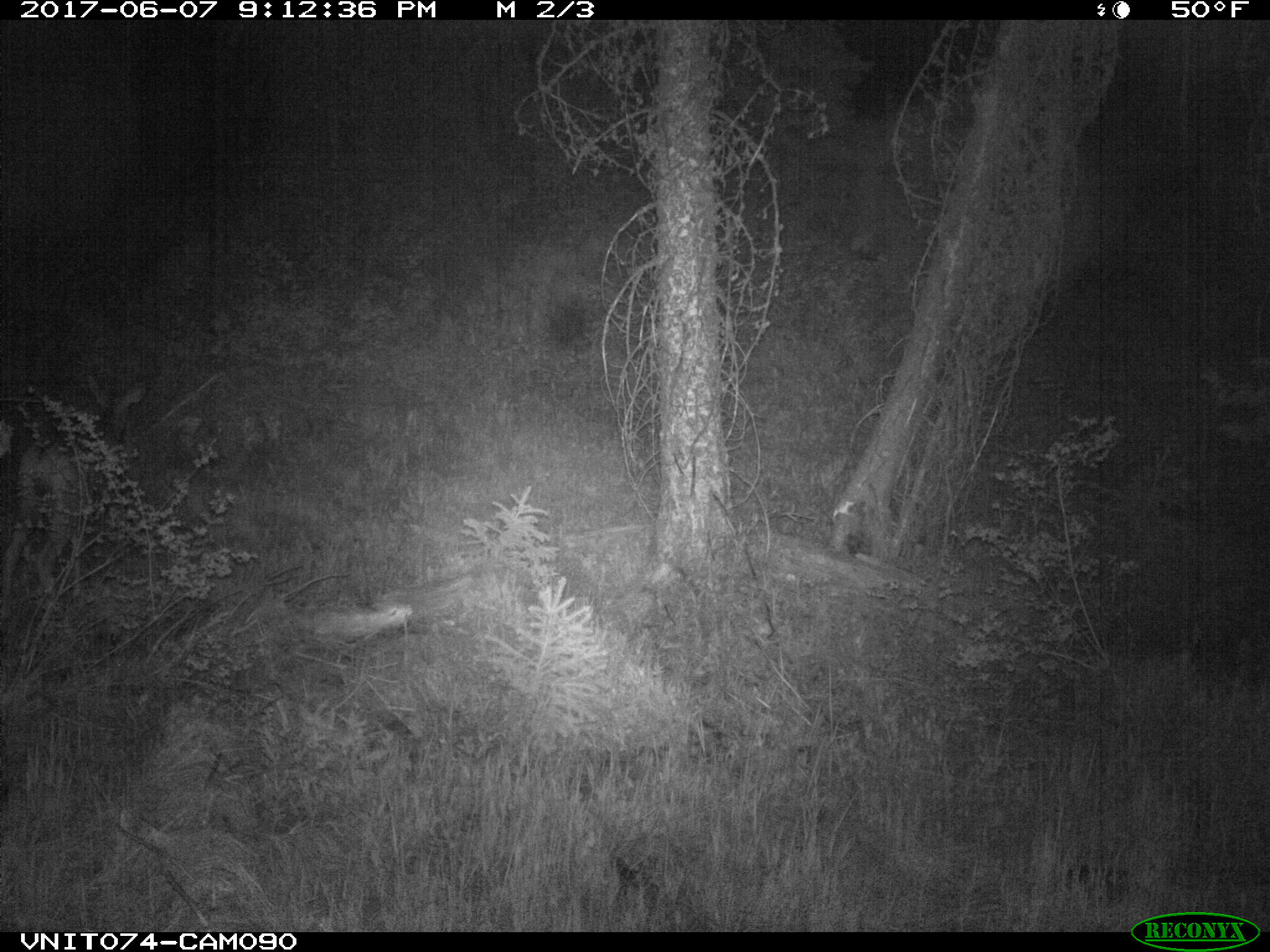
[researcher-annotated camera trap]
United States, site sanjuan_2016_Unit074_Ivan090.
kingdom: Animalia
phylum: Chordata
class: Mammalia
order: Artiodactyla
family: Cervidae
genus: Odocoileus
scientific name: Odocoileus hemionus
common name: mule deer